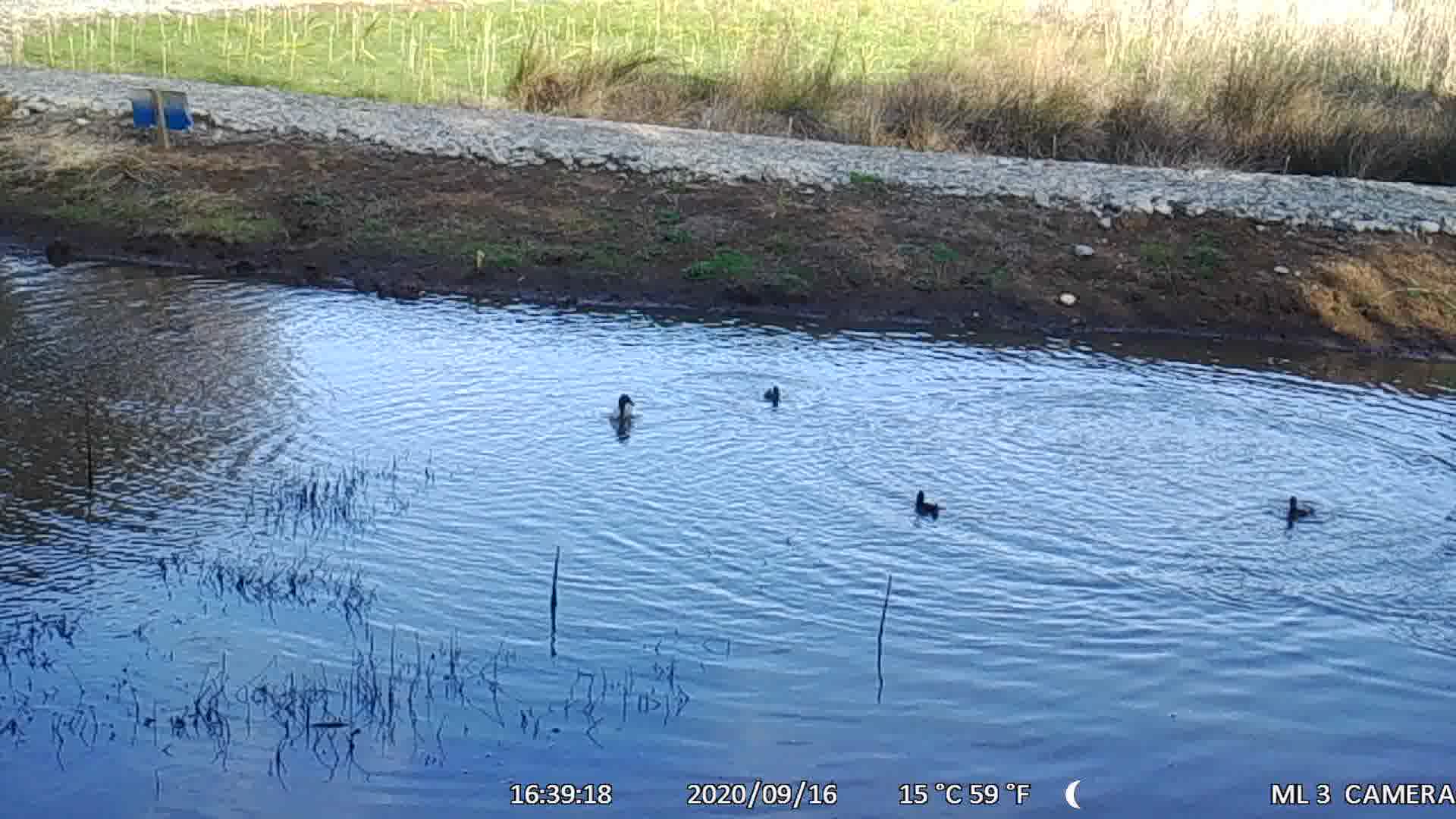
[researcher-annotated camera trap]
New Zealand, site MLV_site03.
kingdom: Animalia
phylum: Chordata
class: Aves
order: Anseriformes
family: Anatidae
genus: Anas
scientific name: Anas chlorotis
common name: brown teal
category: pateke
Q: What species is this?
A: Pateke (brown teal) (Anas chlorotis).